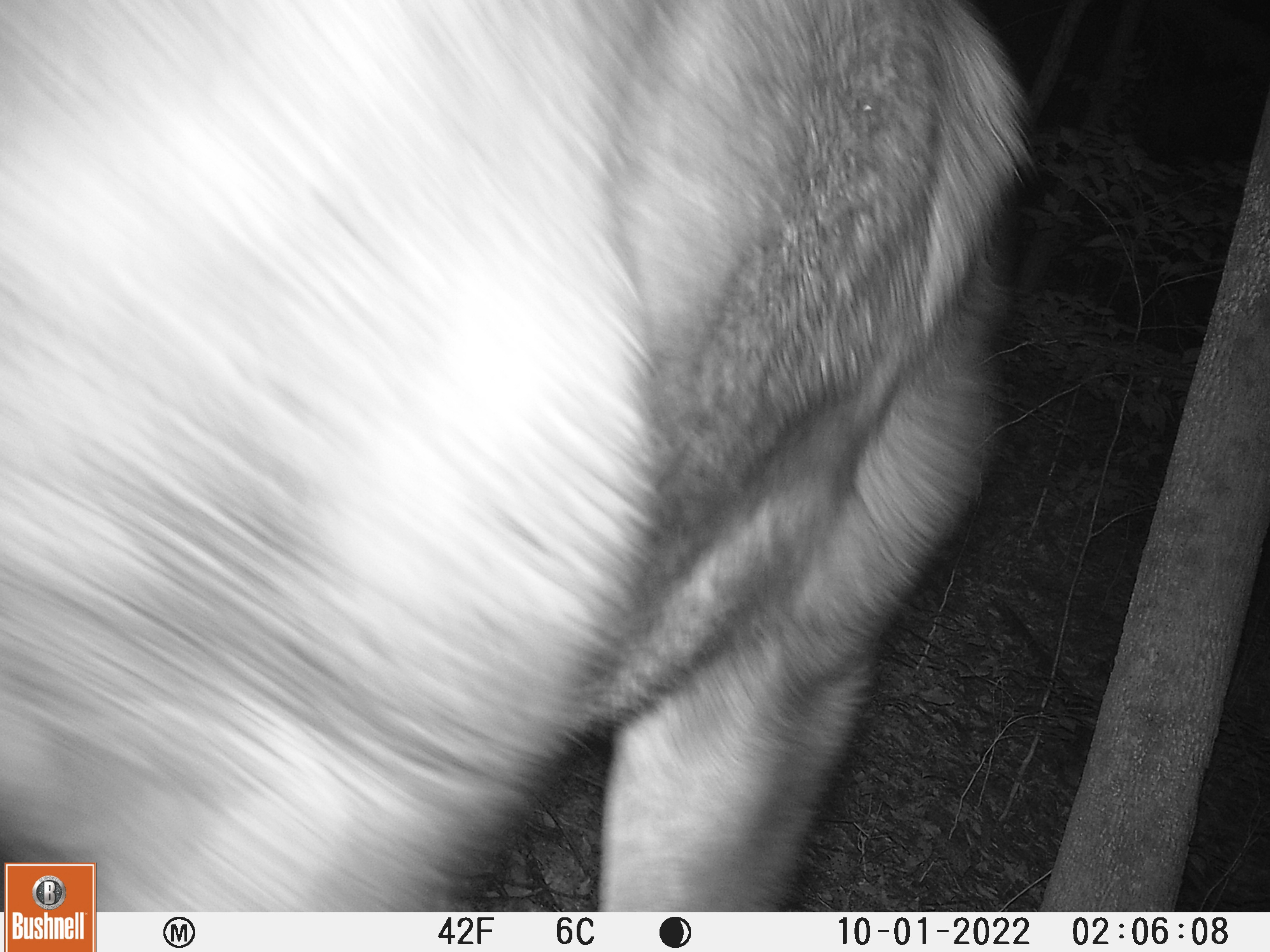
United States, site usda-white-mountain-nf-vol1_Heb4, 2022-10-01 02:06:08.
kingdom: Animalia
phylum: Chordata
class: Mammalia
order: Artiodactyla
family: Cervidae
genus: Alces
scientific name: Alces alces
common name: moose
Moose (Alces alces).